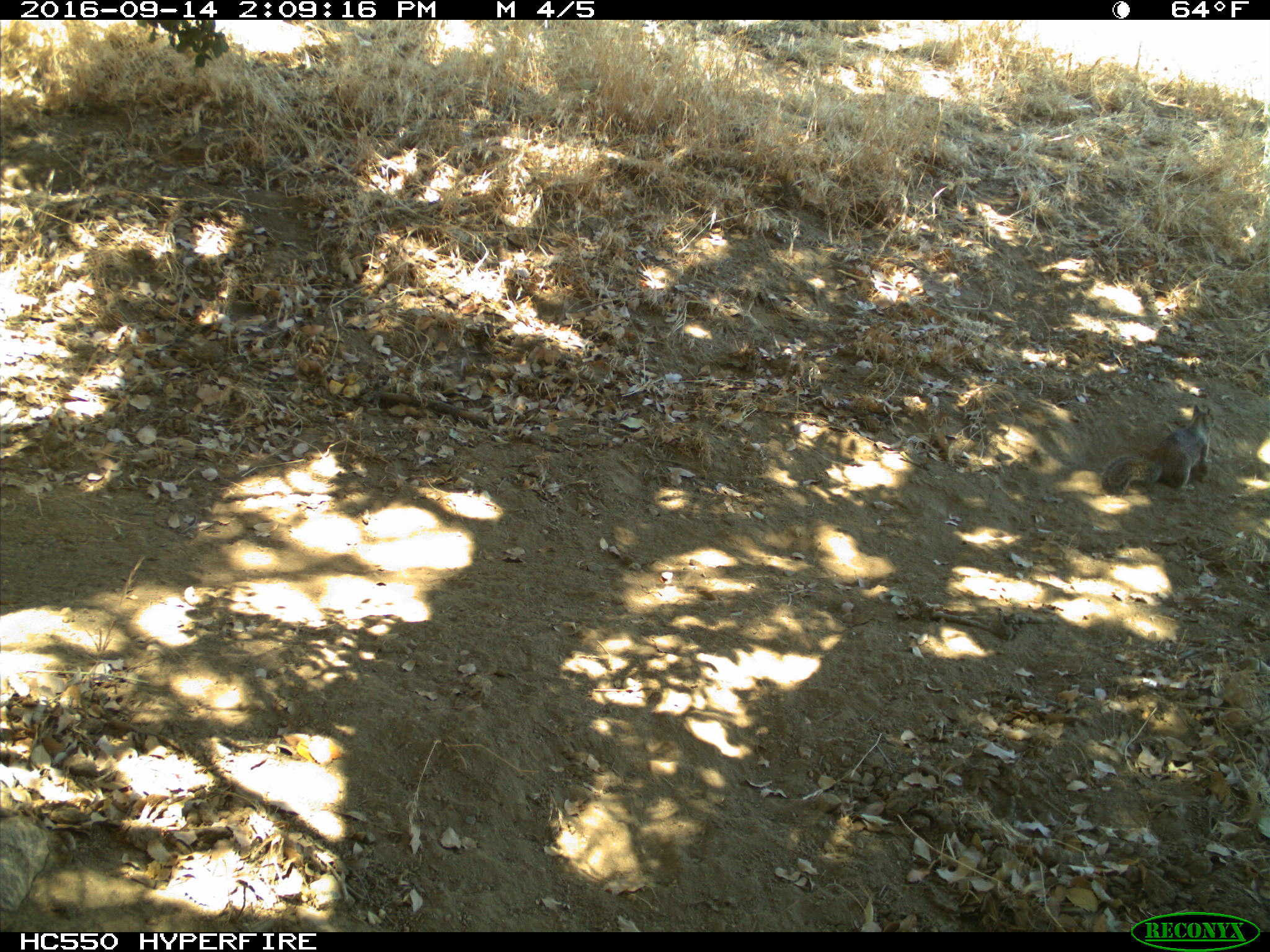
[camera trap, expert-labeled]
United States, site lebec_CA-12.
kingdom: Animalia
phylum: Chordata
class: Mammalia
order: Rodentia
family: Sciuridae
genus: Otospermophilus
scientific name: Otospermophilus beecheyi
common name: california ground squirrel